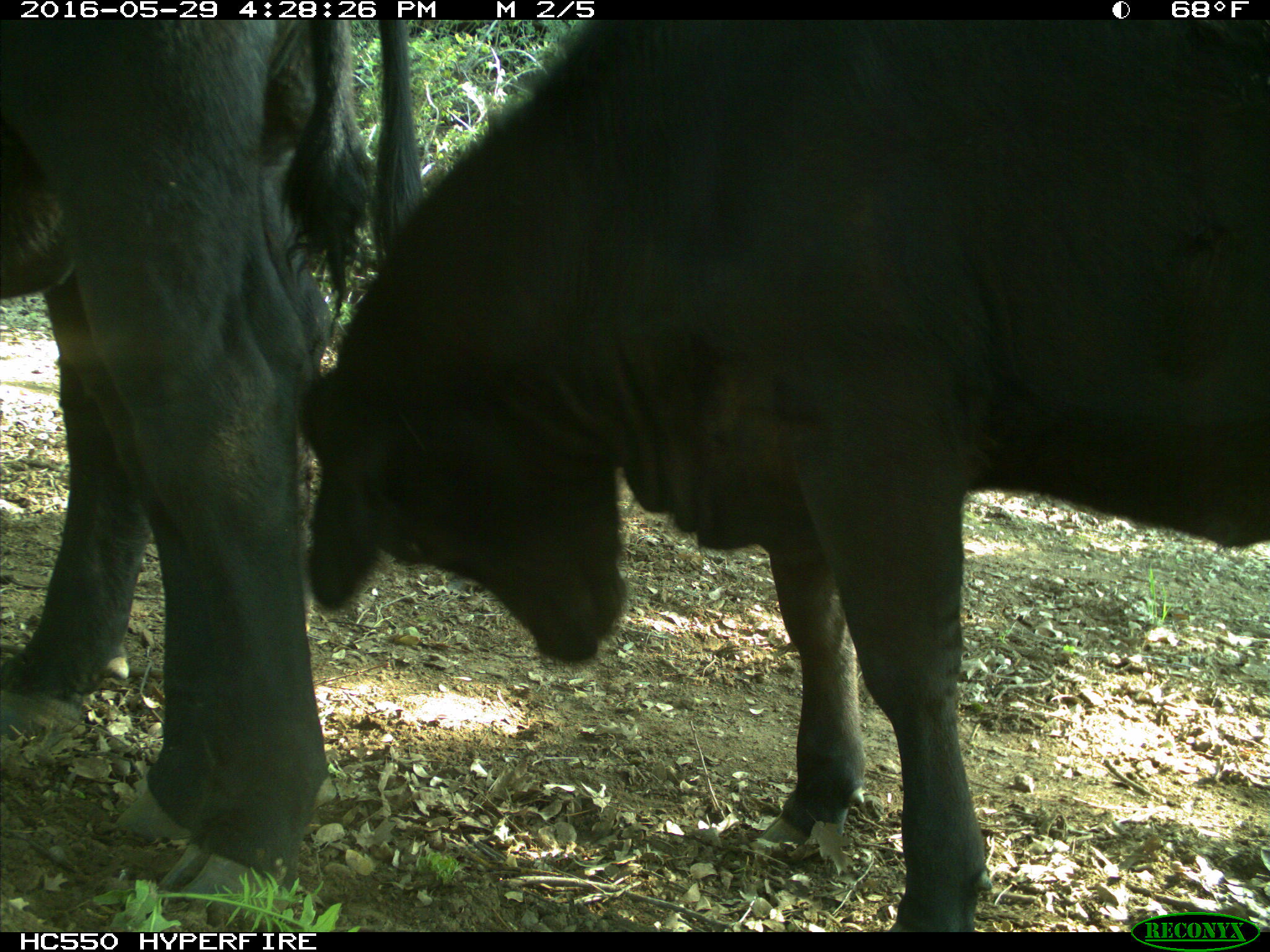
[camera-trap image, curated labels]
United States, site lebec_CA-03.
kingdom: Animalia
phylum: Chordata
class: Mammalia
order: Artiodactyla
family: Bovidae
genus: Bos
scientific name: Bos taurus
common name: domestic cow